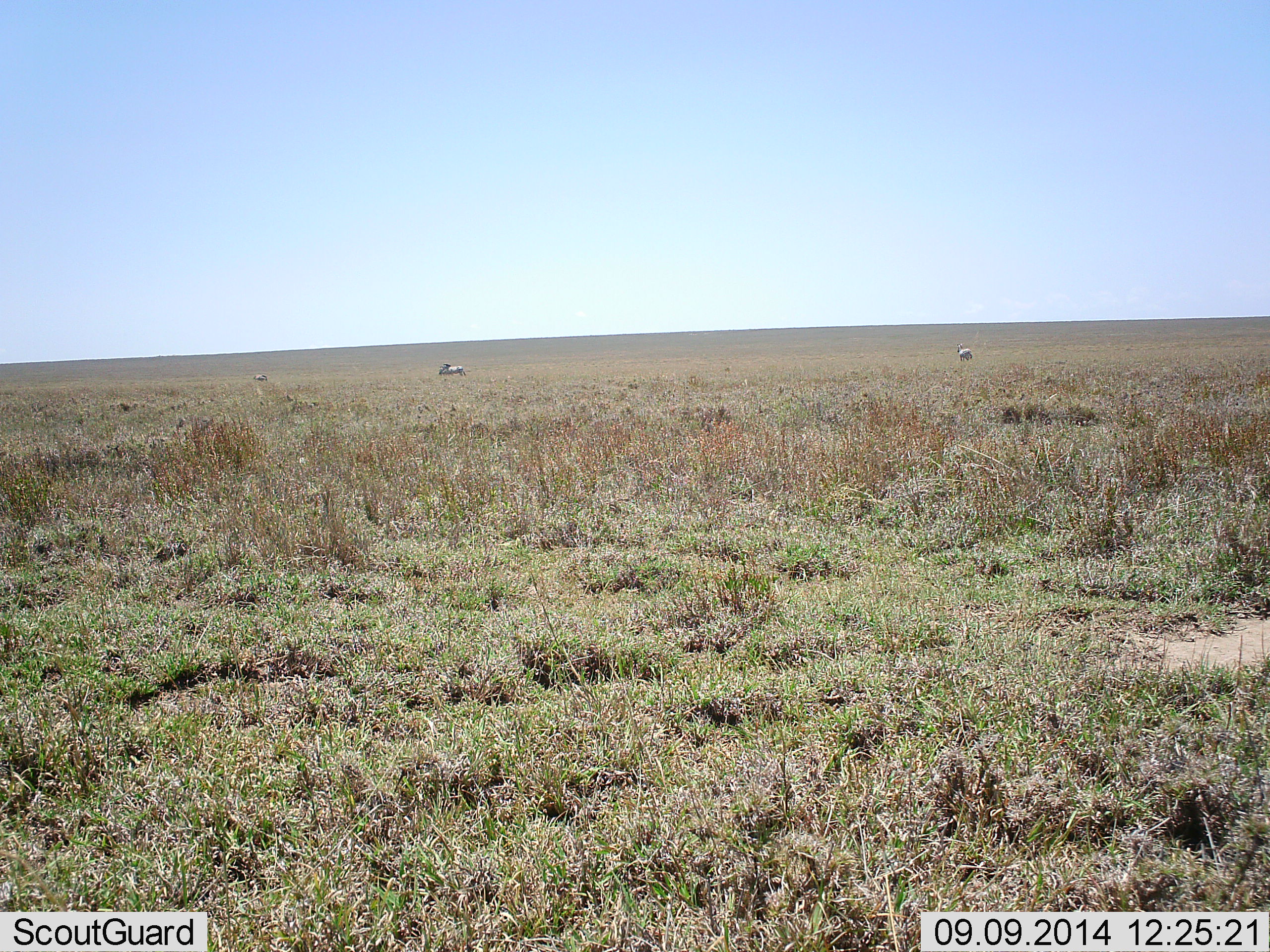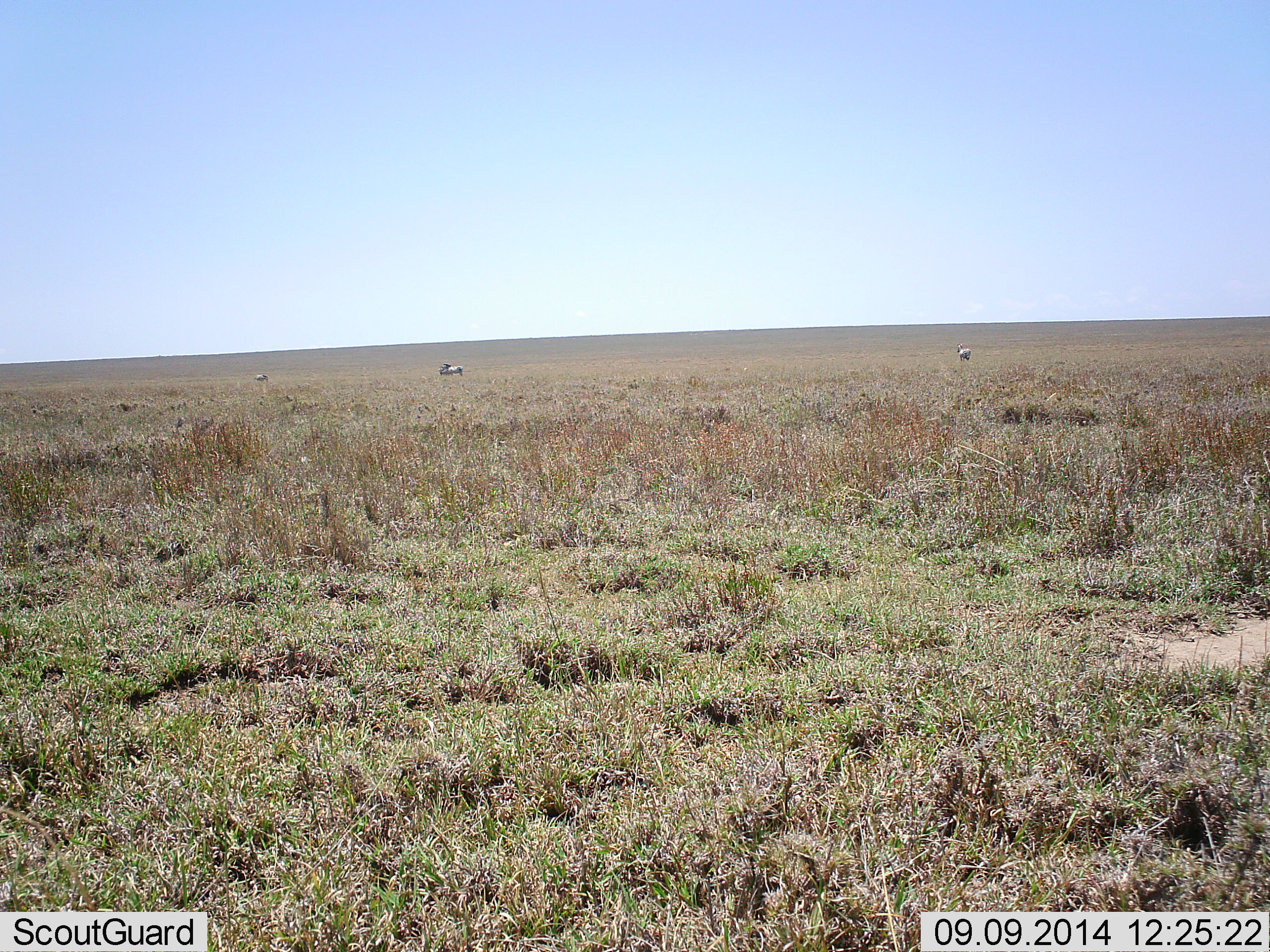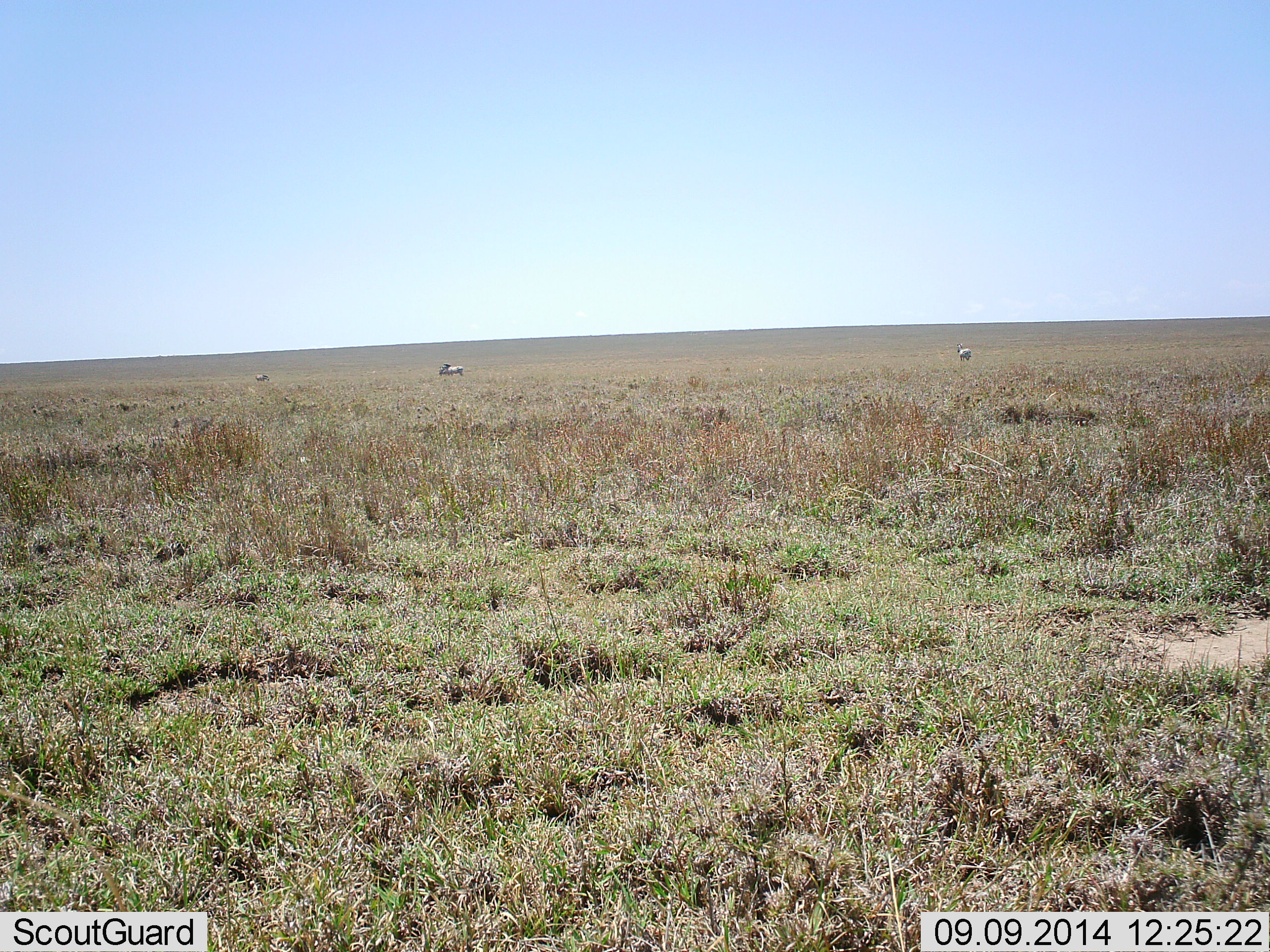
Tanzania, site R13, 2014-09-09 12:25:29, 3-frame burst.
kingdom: Animalia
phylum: Chordata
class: Mammalia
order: Perissodactyla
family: Equidae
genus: Equus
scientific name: Equus quagga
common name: plains zebra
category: zebra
Zebra (plains zebra) (Equus quagga), count 4. Behavior (volunteer vote fractions): standing 50%, resting 0%, moving 0%, interacting 0%. Young present (vote fraction): 0%. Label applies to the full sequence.